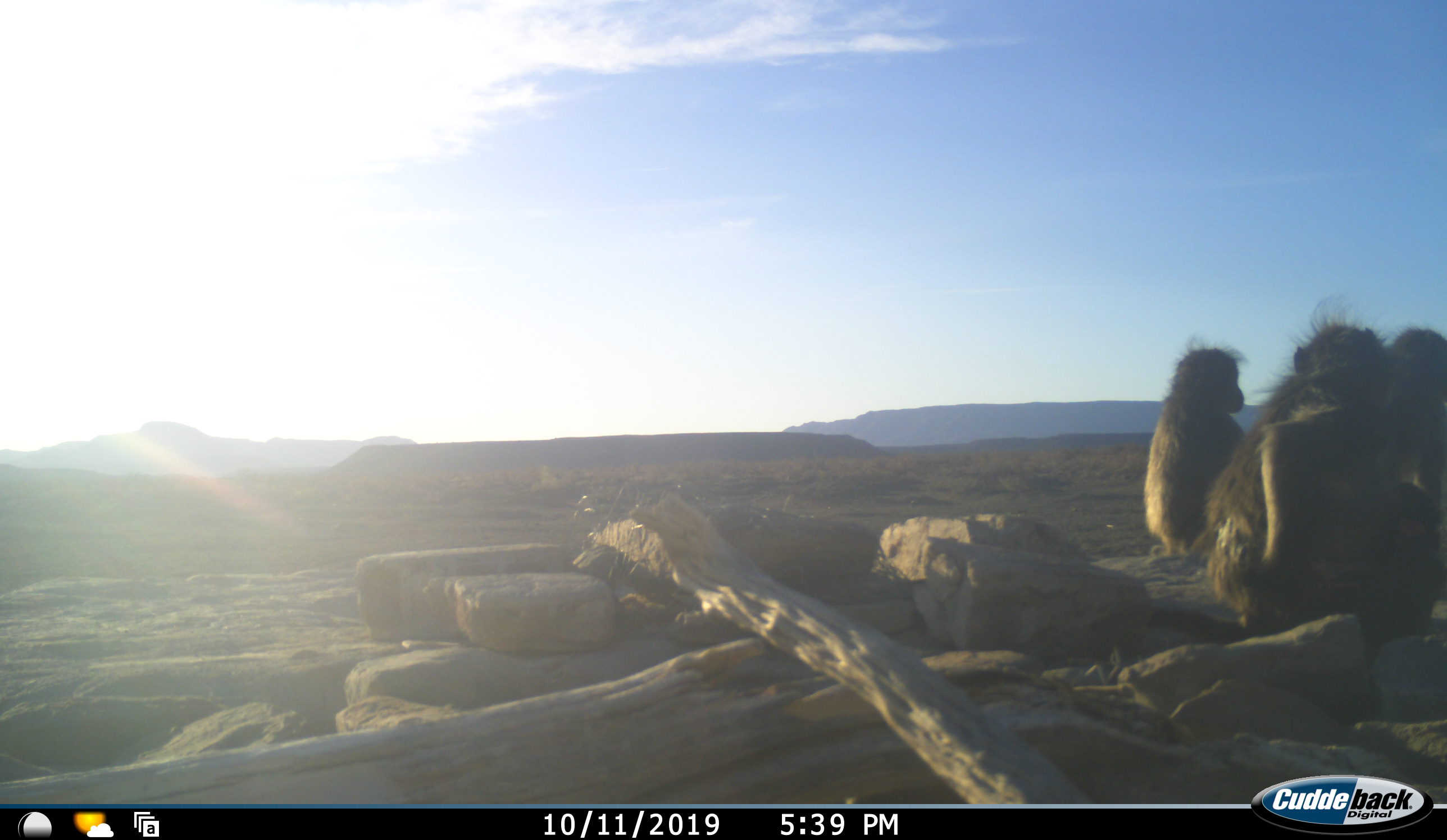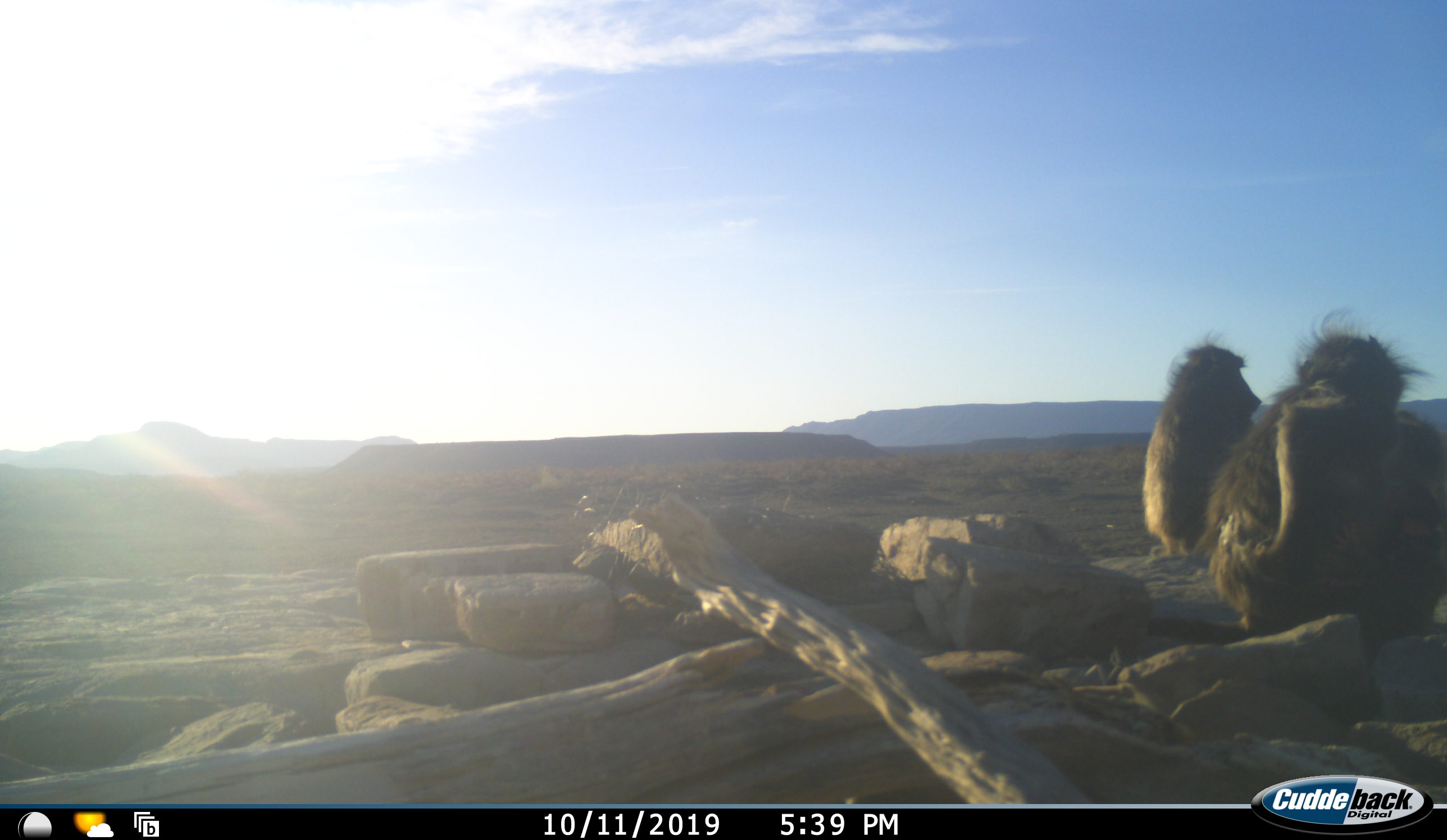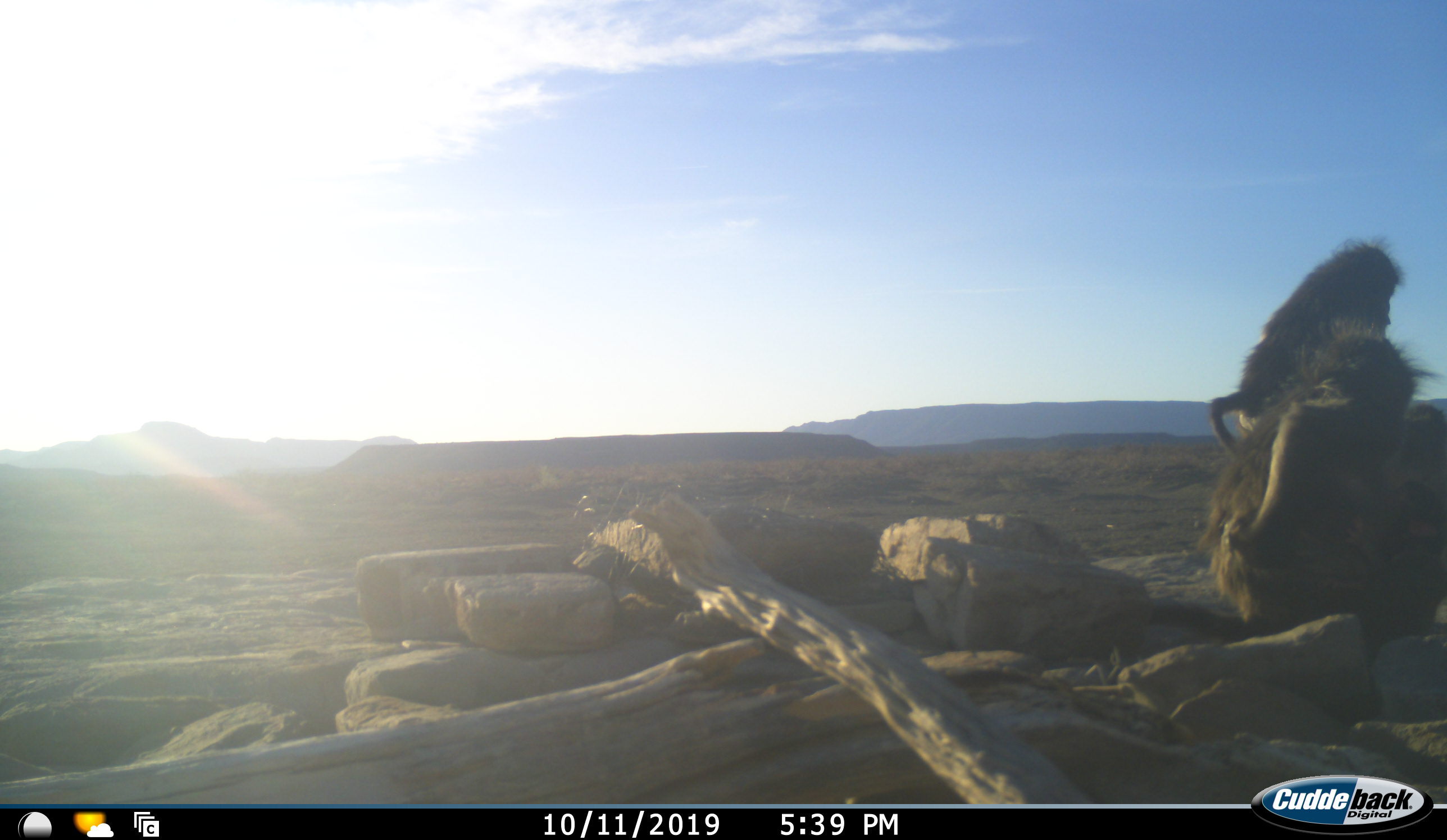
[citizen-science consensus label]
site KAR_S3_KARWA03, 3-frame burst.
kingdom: Animalia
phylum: Chordata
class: Mammalia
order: Primates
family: Cercopithecidae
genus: Papio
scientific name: Papio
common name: baboon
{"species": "baboon (Papio)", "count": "3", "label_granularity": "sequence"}